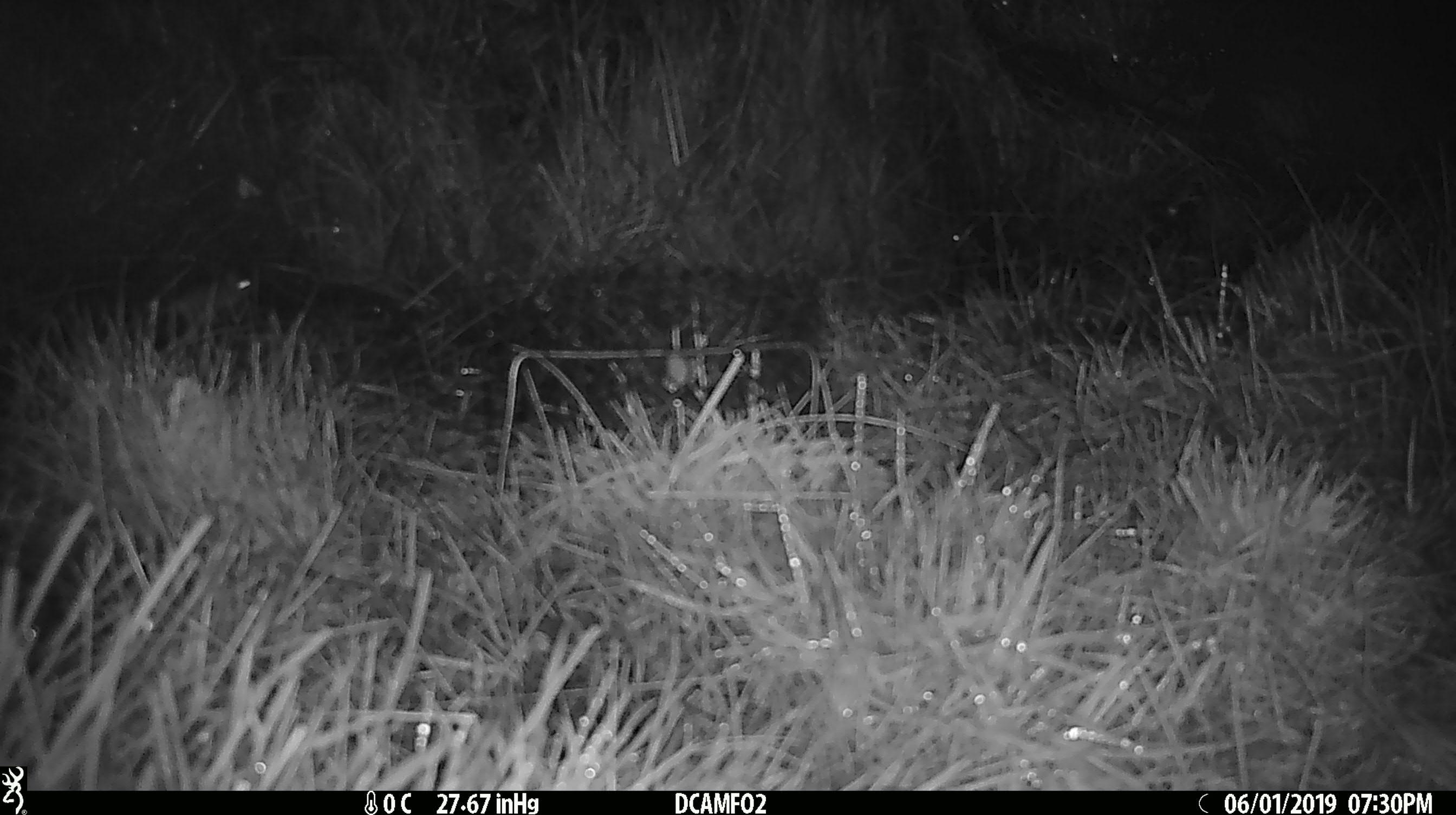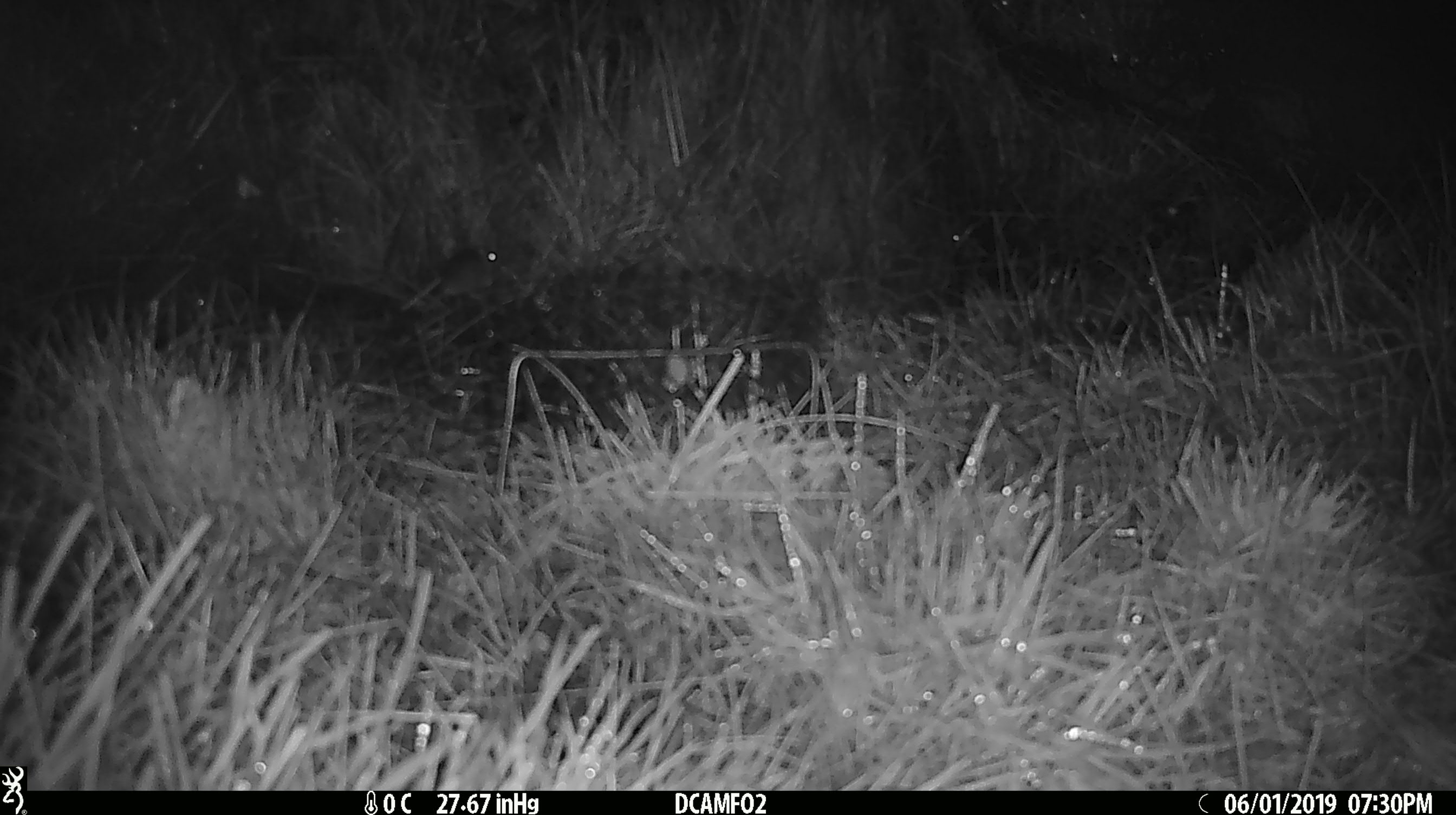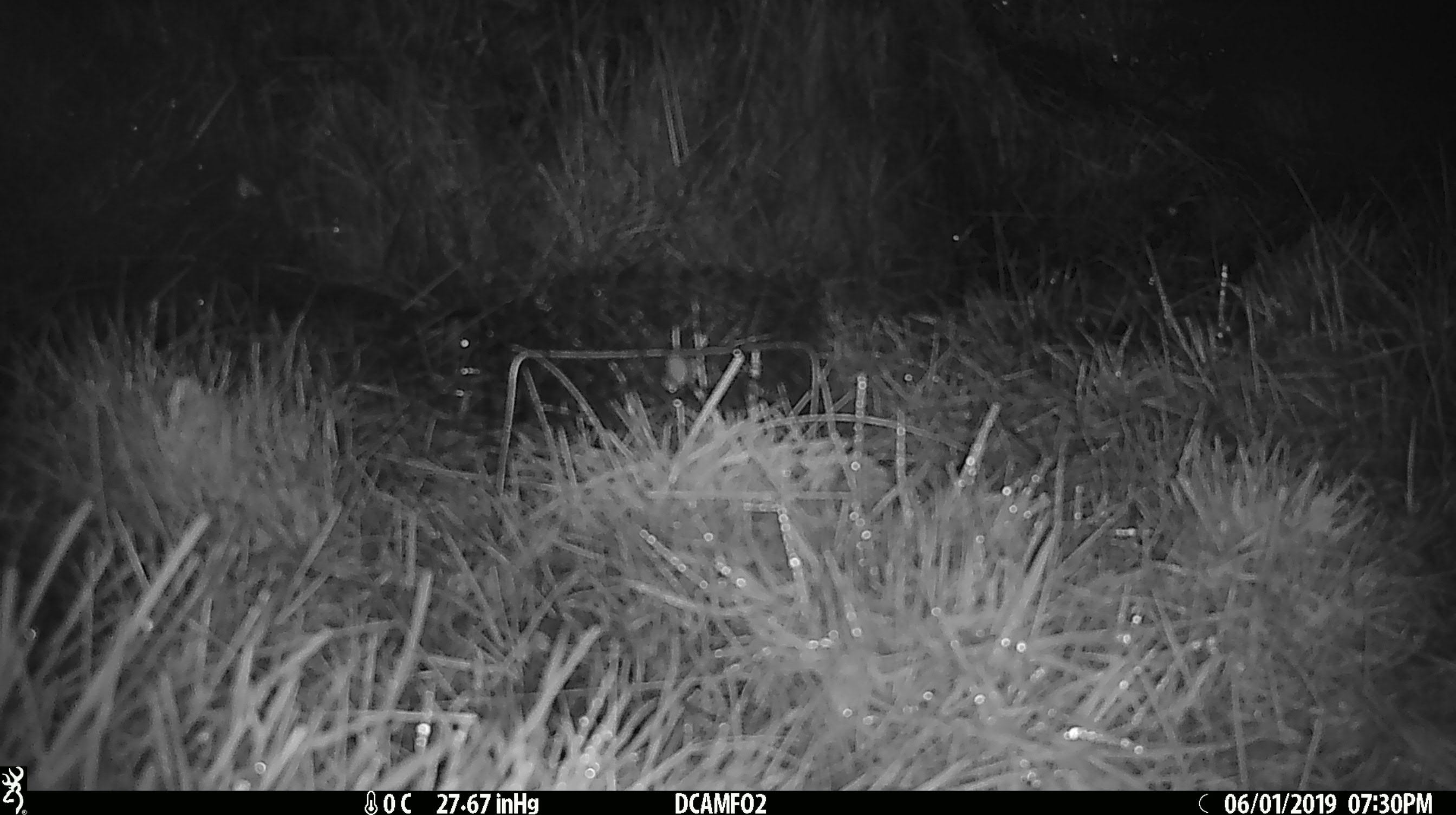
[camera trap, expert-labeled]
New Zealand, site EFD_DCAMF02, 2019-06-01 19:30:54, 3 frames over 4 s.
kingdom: Animalia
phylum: Chordata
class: Mammalia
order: Rodentia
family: Muridae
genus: Mus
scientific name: Mus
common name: mouse